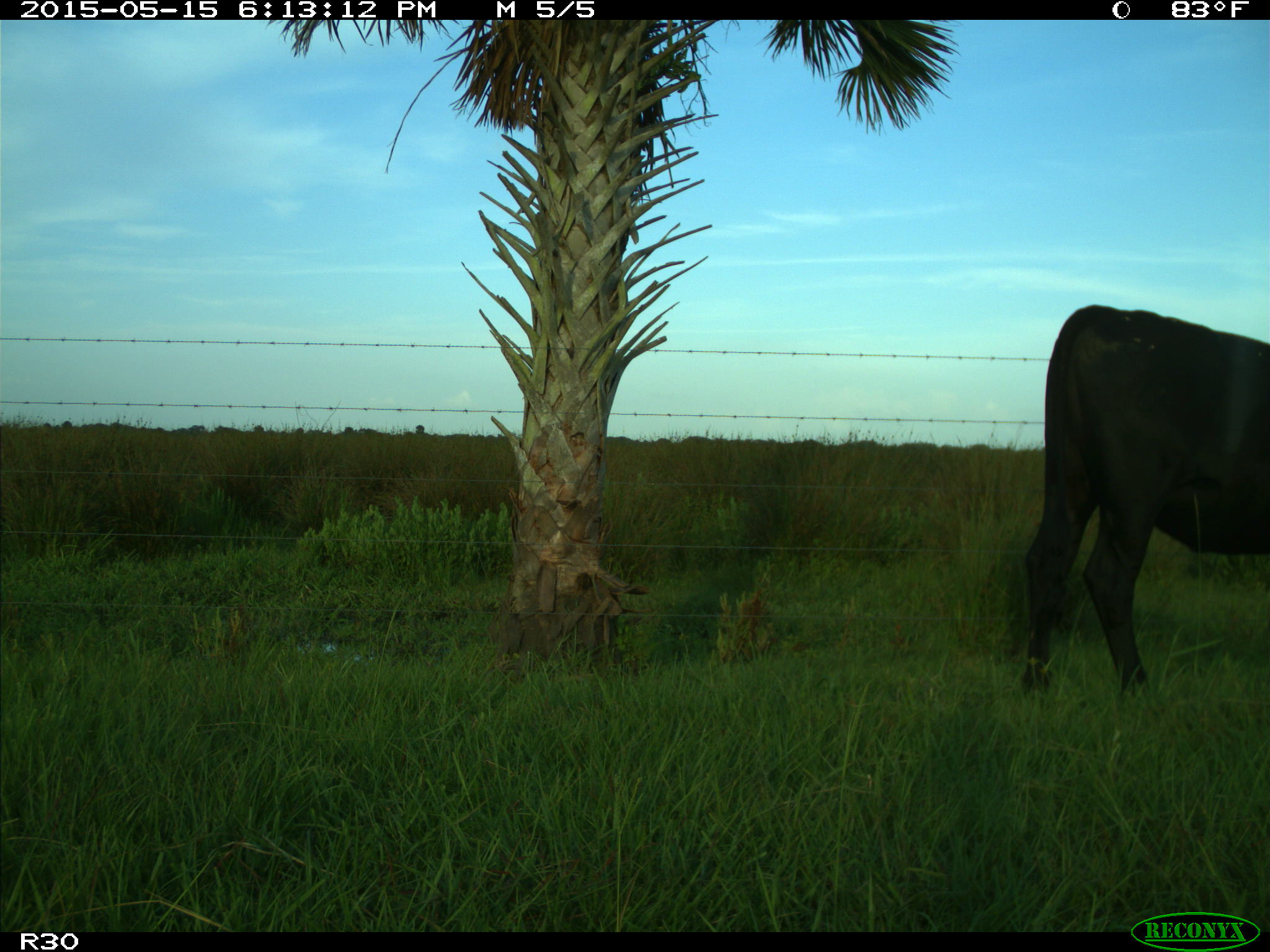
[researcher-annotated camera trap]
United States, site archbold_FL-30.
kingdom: Animalia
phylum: Chordata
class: Mammalia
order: Artiodactyla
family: Bovidae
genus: Bos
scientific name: Bos taurus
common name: domestic cow